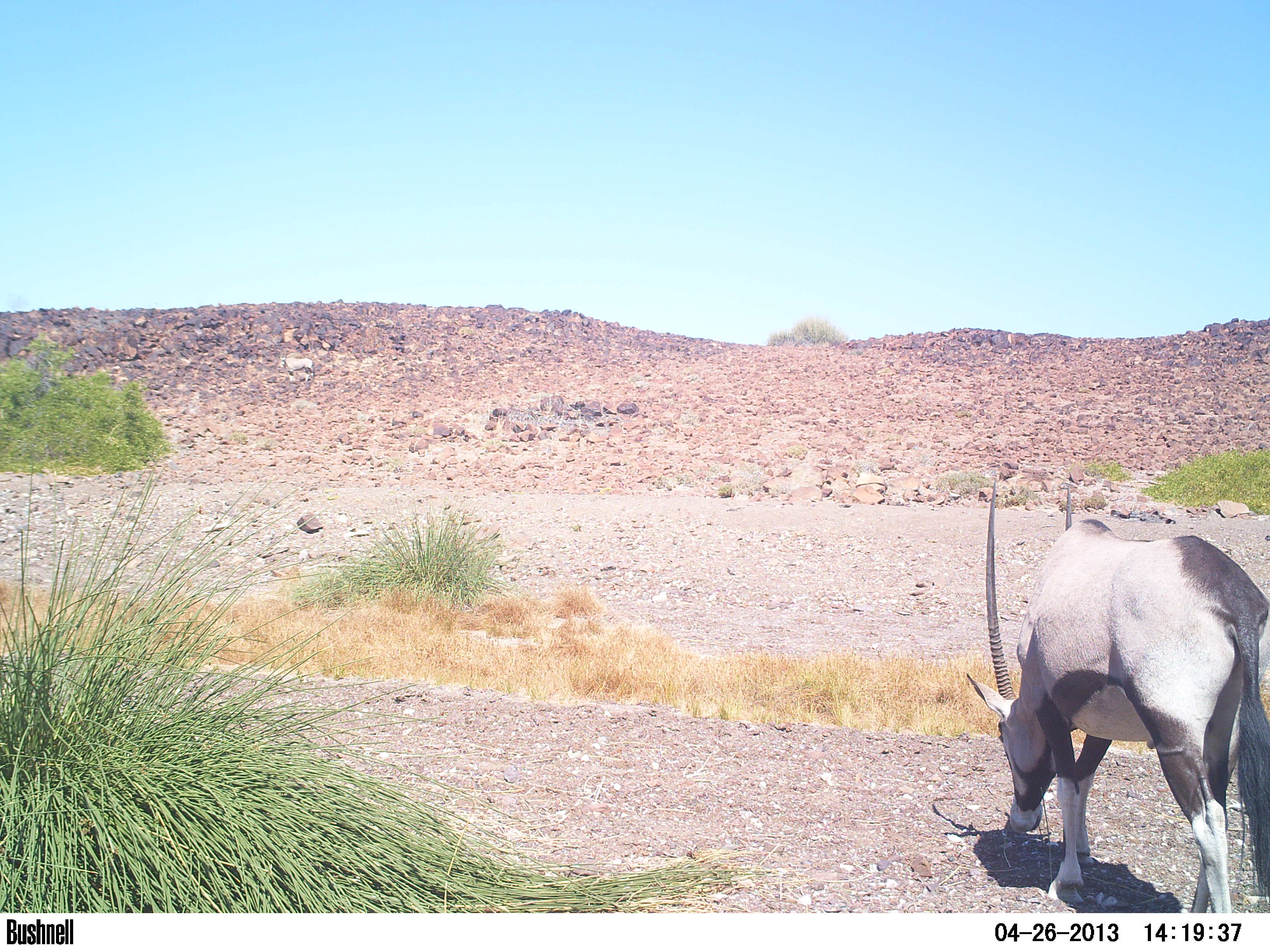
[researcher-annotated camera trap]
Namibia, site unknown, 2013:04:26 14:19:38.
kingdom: Animalia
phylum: Chordata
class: Mammalia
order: Artiodactyla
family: Bovidae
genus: Oryx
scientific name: Oryx gazella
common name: gemsbok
Oryx gazella (gemsbok).